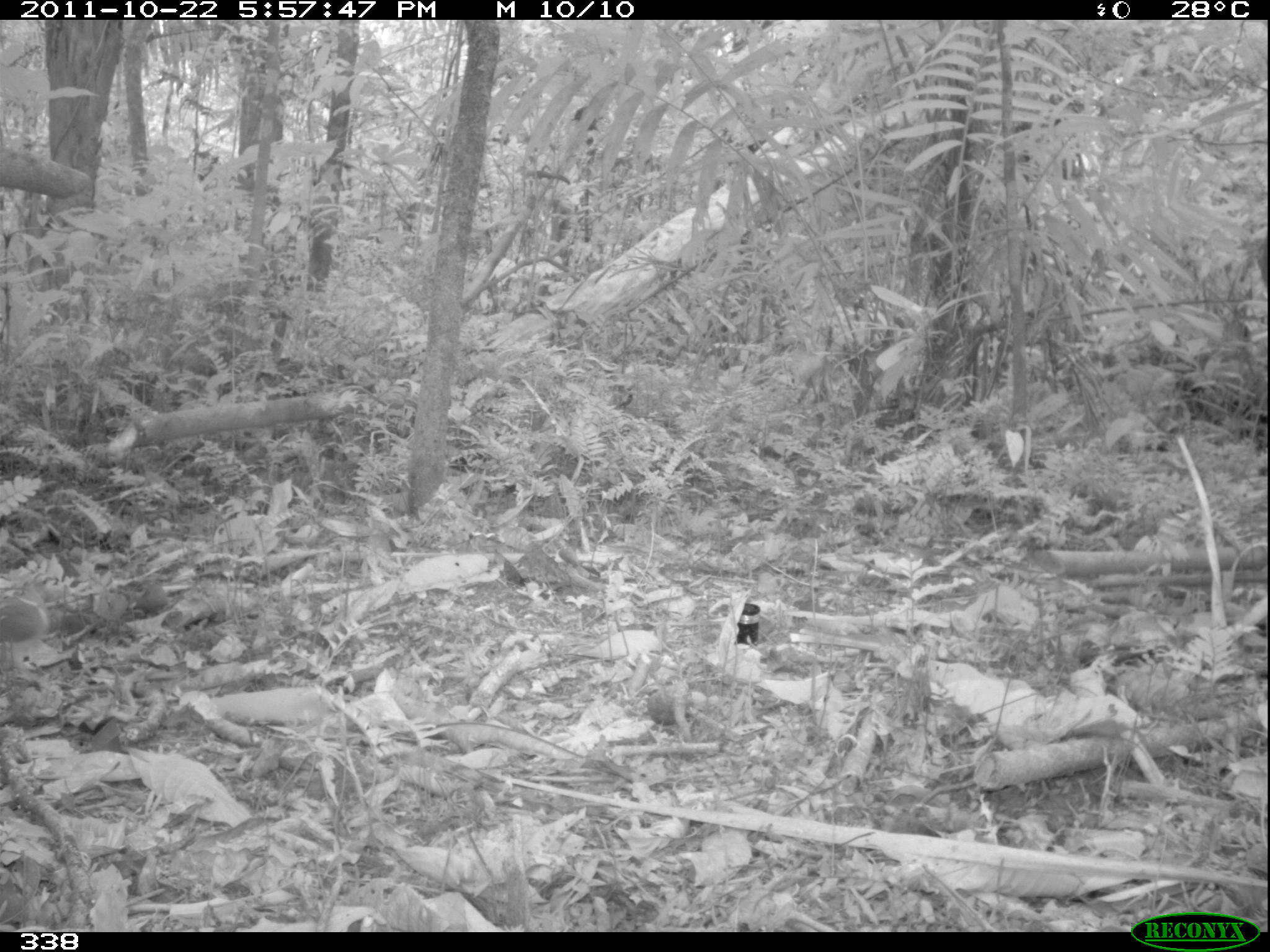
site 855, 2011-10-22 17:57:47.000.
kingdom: Animalia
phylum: Chordata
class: Aves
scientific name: Aves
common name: bird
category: unknown bird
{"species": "unknown bird (bird) (Aves)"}